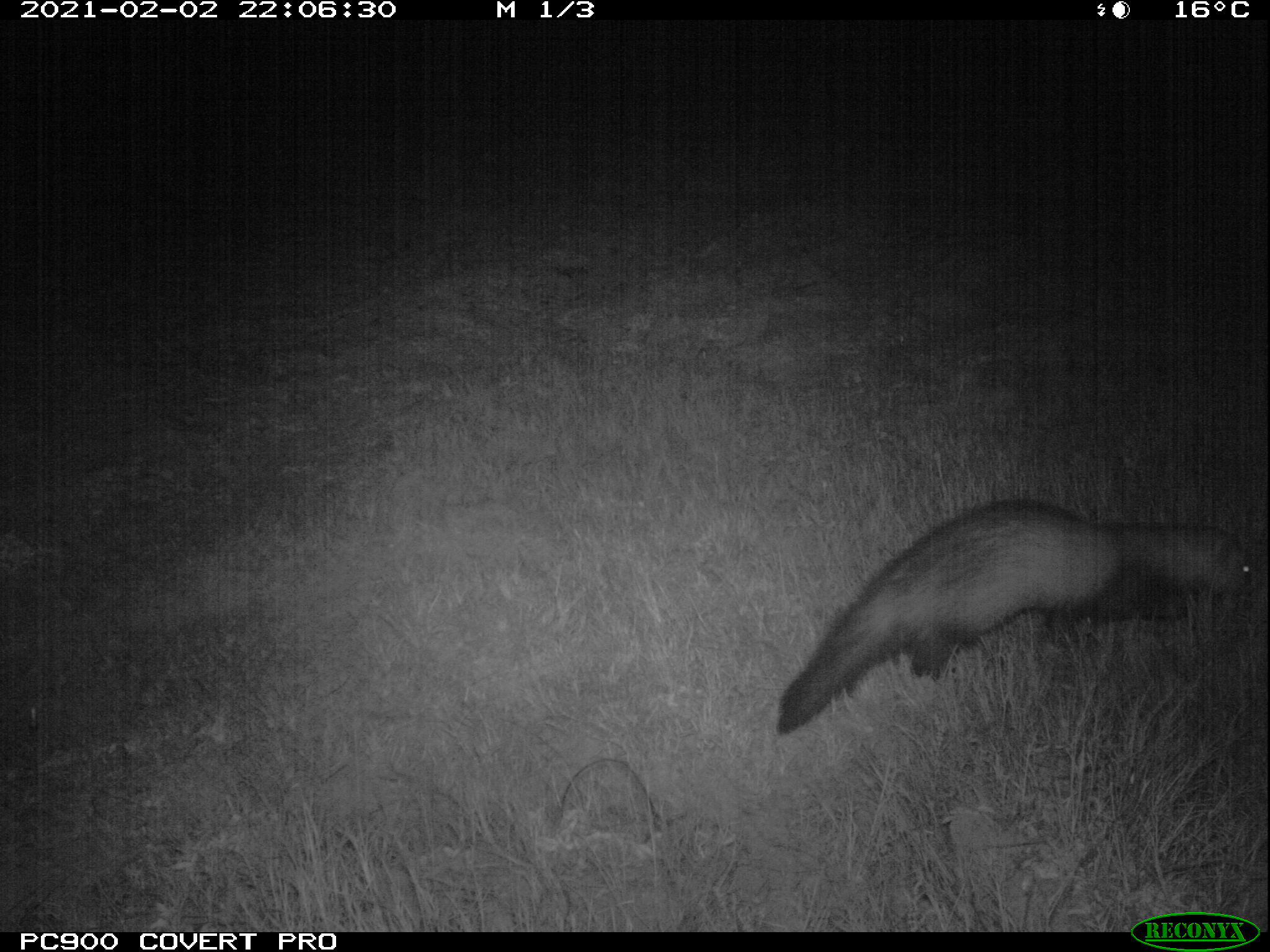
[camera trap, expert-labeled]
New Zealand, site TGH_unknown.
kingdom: Animalia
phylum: Chordata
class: Mammalia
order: Carnivora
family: Mustelidae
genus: Mustela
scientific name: Mustela furo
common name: ferret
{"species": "ferret (Mustela furo)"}